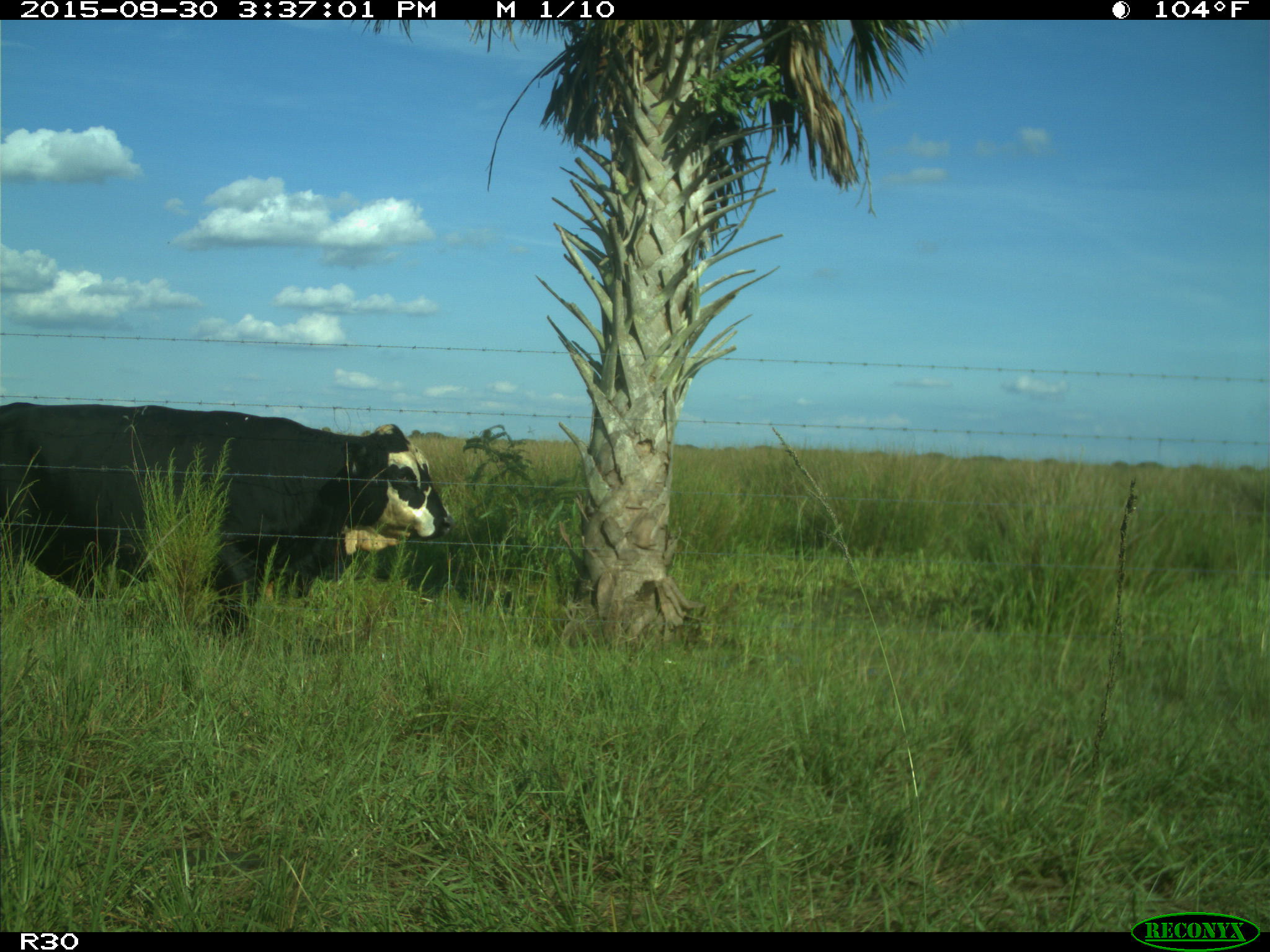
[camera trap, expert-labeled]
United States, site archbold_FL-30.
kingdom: Animalia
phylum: Chordata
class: Mammalia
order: Artiodactyla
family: Bovidae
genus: Bos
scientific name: Bos taurus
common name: domestic cow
Bos taurus (domestic cow).